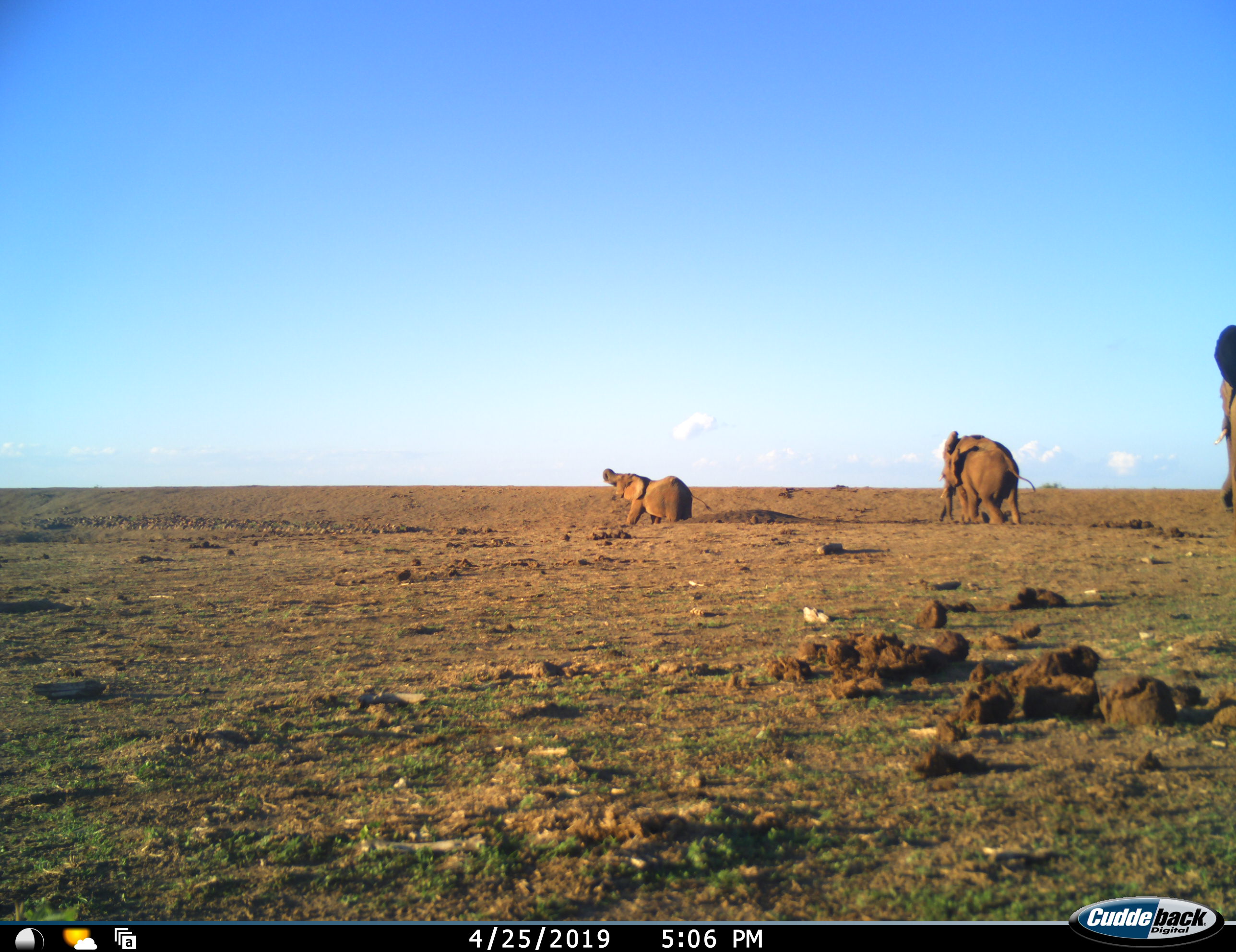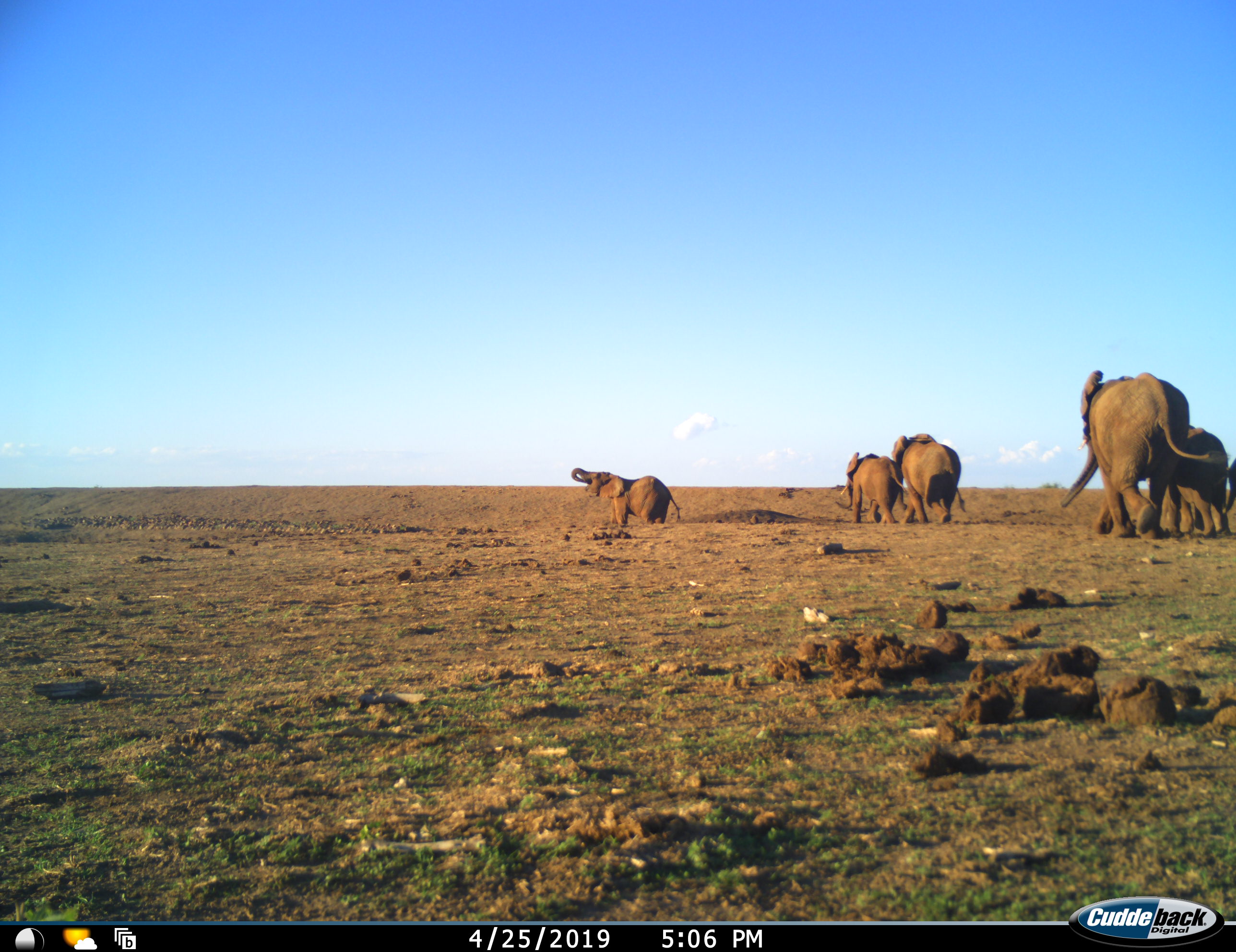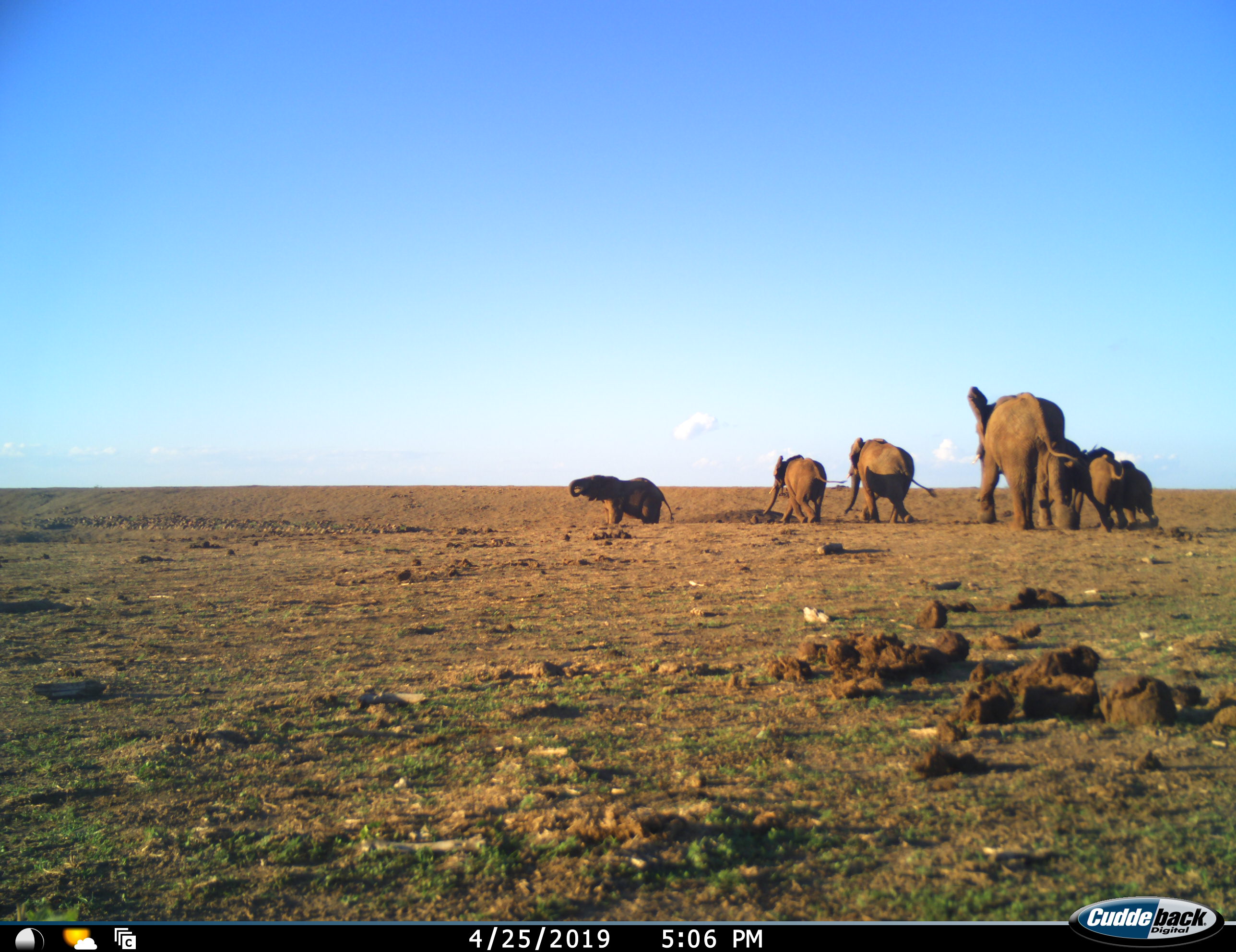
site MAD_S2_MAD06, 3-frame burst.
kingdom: Animalia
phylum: Chordata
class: Mammalia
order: Proboscidea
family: Elephantidae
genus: Loxodonta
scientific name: Loxodonta africana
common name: african bush elephant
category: elephant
Elephant (african bush elephant) (Loxodonta africana), count 6. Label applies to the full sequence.